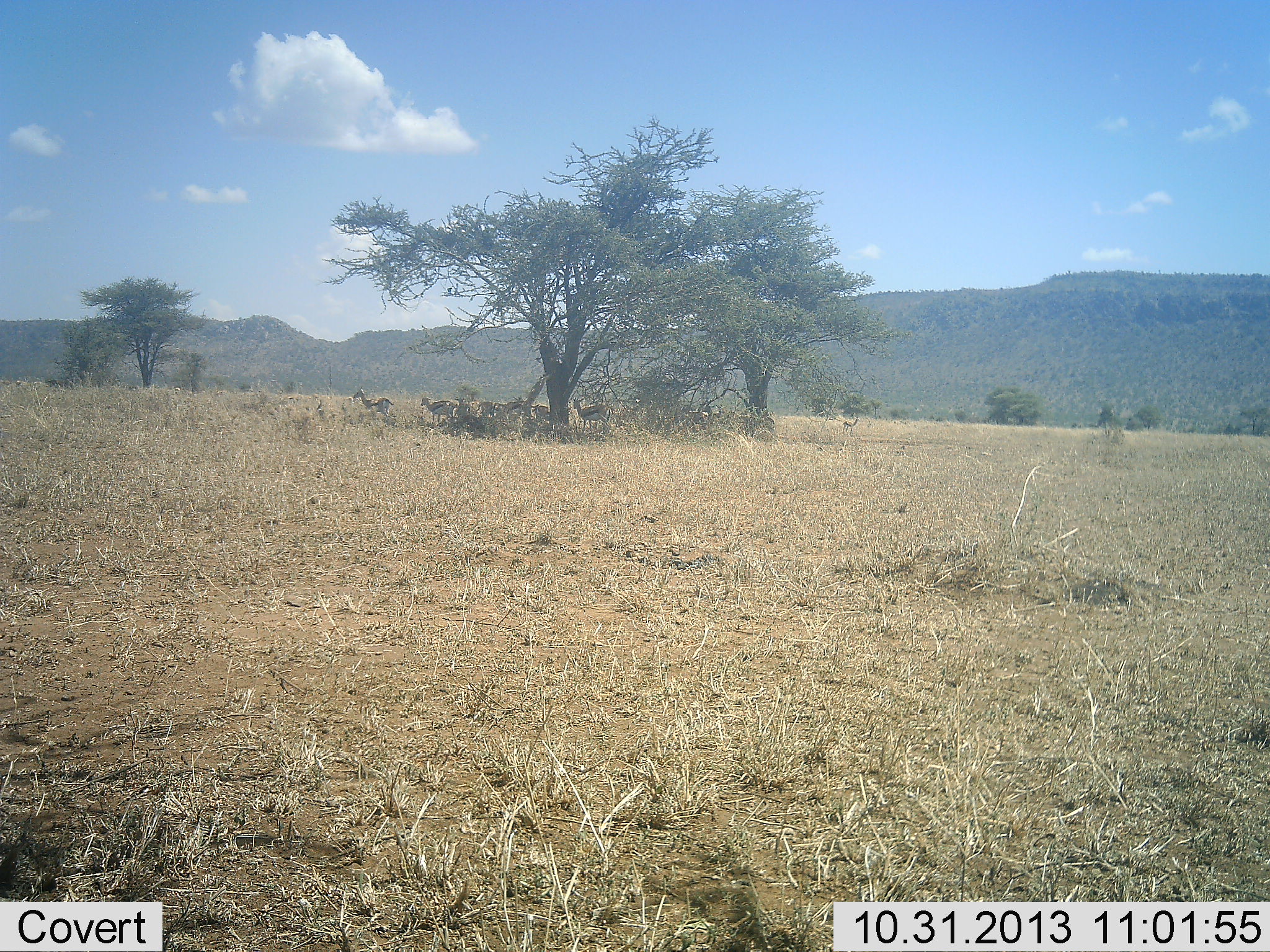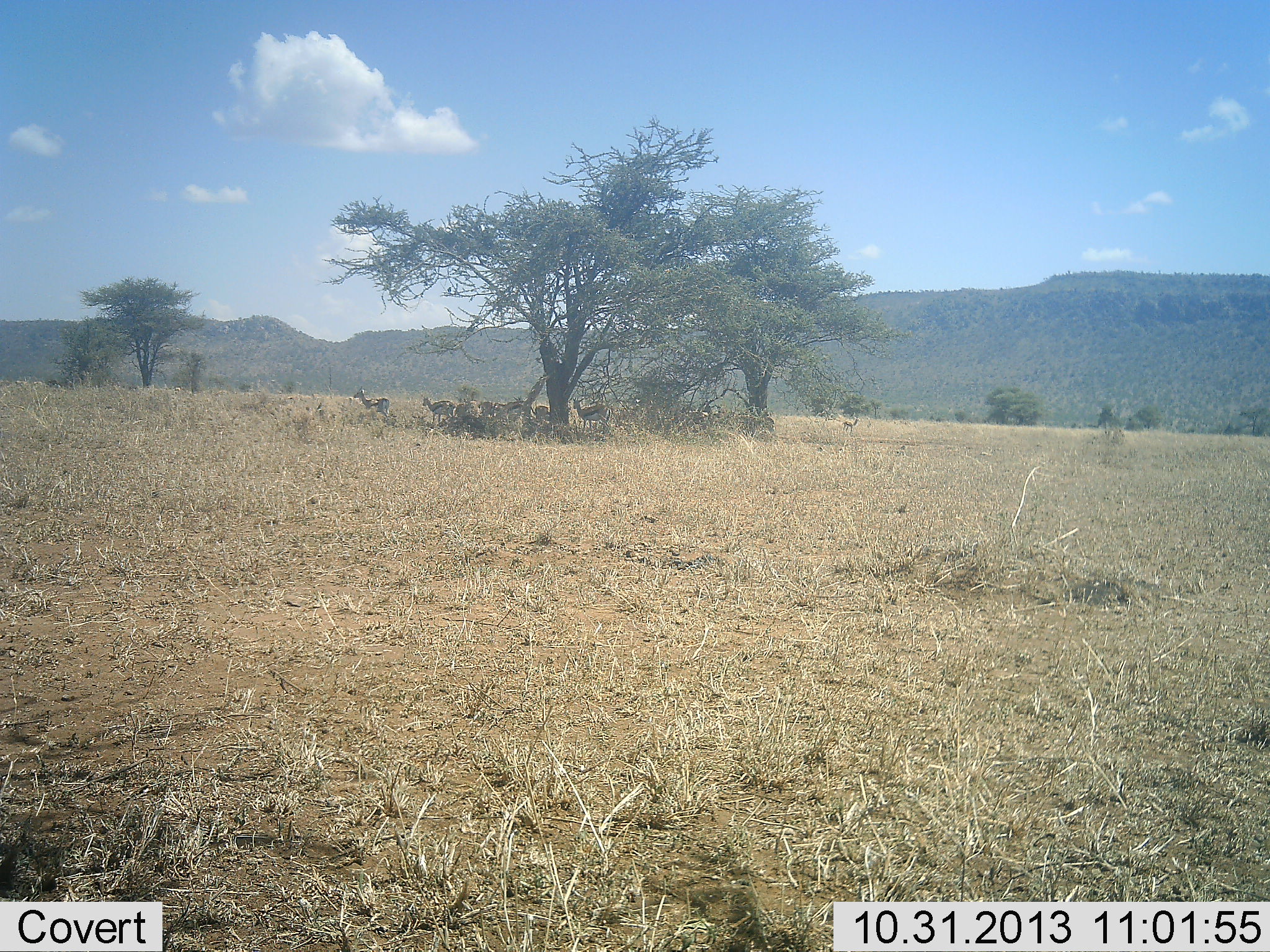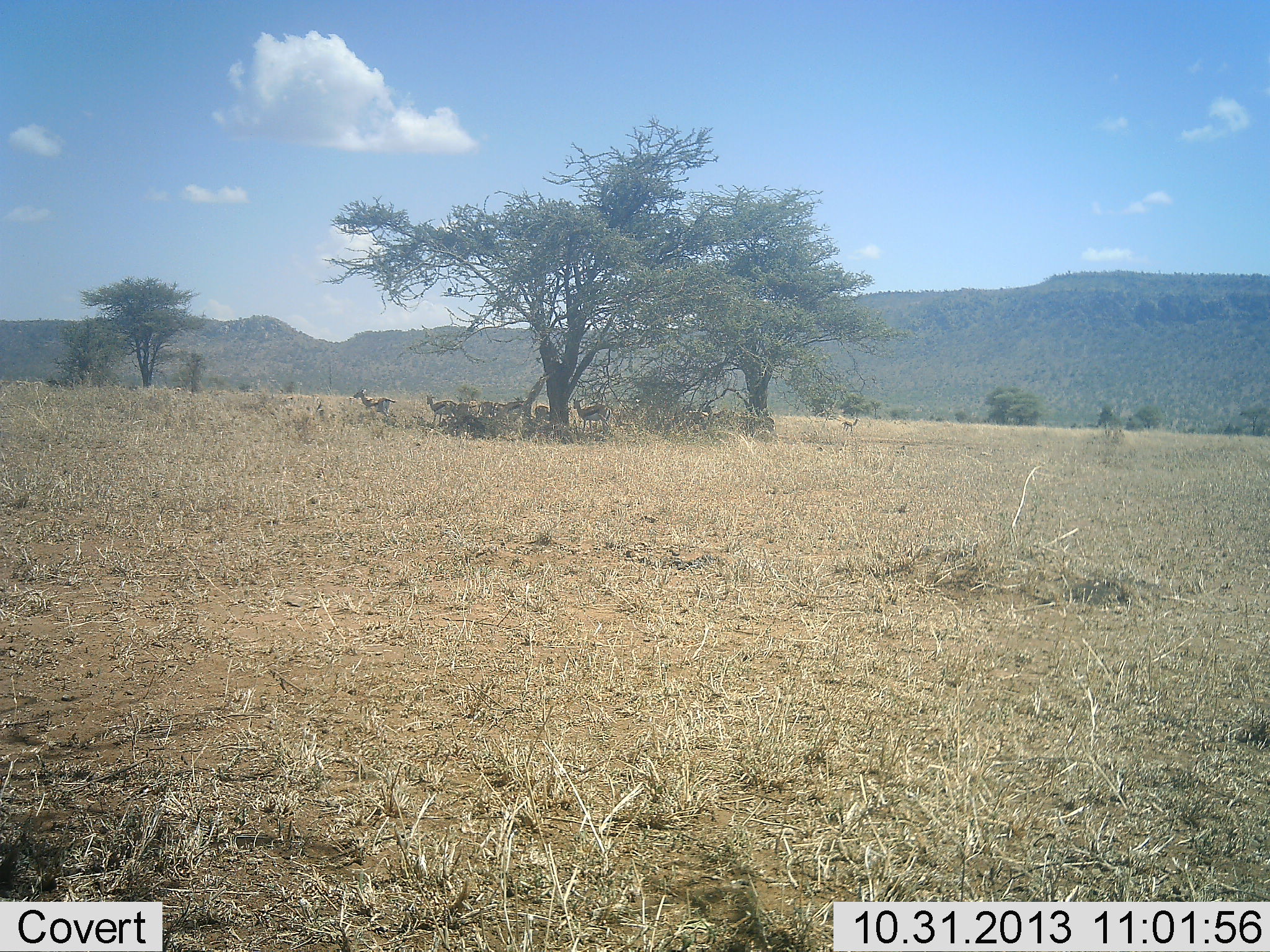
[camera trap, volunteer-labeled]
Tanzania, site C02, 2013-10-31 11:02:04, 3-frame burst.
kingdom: Animalia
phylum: Chordata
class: Mammalia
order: Artiodactyla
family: Bovidae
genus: Eudorcas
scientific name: Eudorcas thomsonii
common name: thomson's gazelle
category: gazellethomsons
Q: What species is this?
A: Gazellethomsons (thomson's gazelle) (Eudorcas thomsonii).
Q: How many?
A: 7.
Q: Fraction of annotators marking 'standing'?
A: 70%.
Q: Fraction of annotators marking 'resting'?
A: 40%.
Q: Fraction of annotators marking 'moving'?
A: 0%.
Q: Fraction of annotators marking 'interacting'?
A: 0%.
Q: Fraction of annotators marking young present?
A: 0%.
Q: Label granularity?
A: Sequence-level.